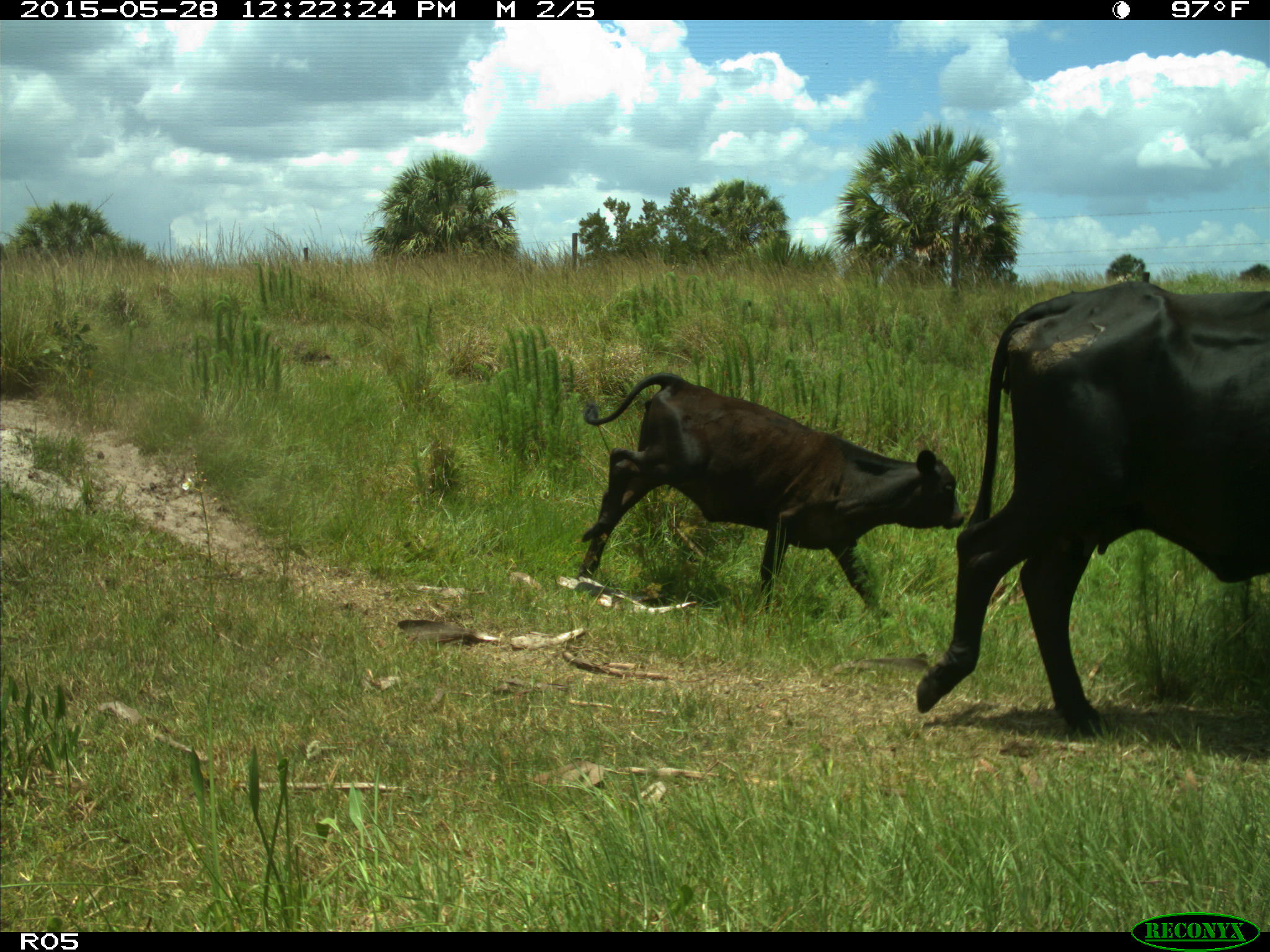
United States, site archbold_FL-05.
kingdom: Animalia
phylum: Chordata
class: Mammalia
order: Artiodactyla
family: Bovidae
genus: Bos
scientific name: Bos taurus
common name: domestic cow